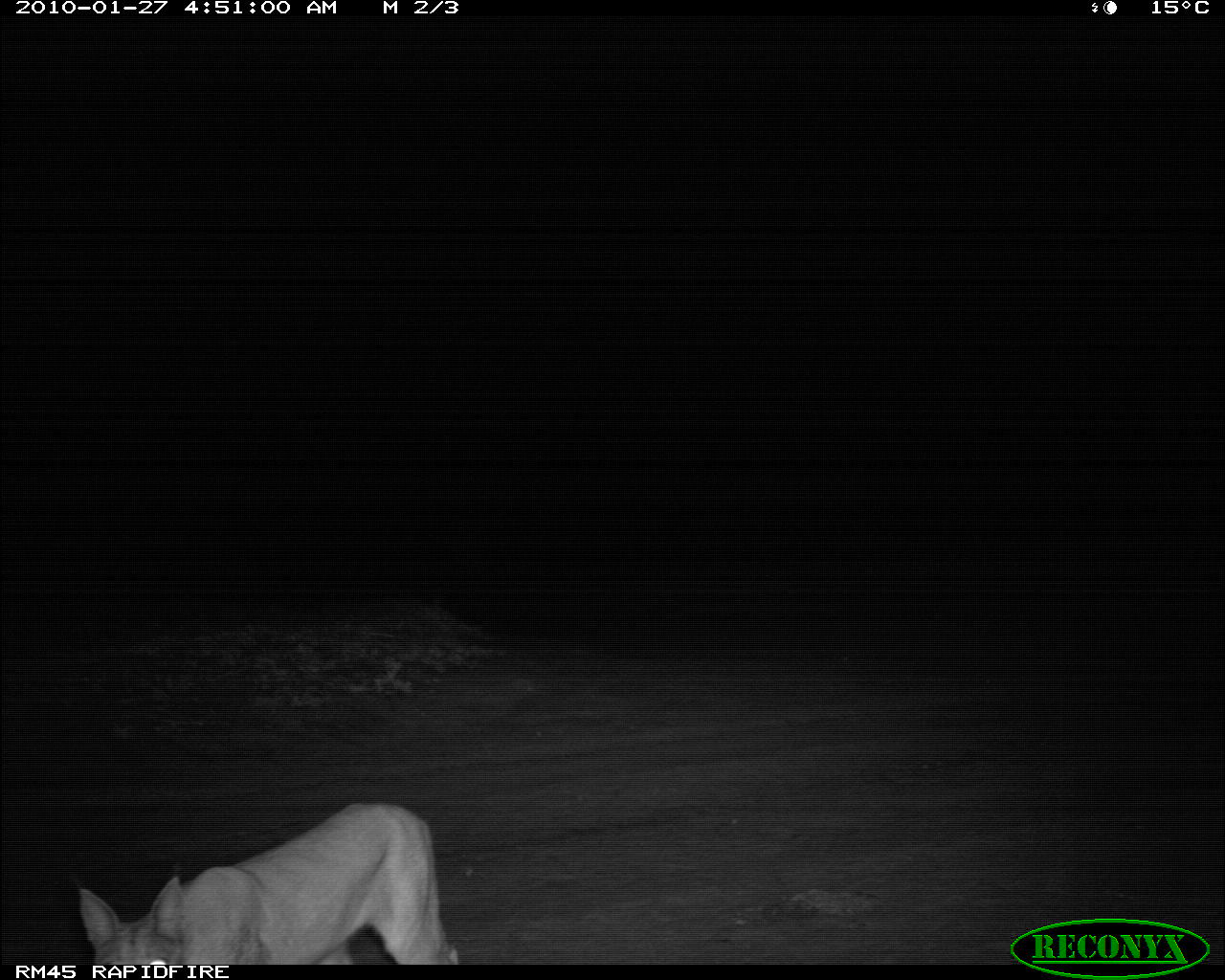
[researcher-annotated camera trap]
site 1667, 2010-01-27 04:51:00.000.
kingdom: Animalia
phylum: Chordata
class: Mammalia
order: Carnivora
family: Felidae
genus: Caracal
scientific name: Caracal caracal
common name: caracal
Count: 1.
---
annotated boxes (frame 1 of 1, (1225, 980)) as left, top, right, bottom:
caracal caracal: 77, 799, 458, 965